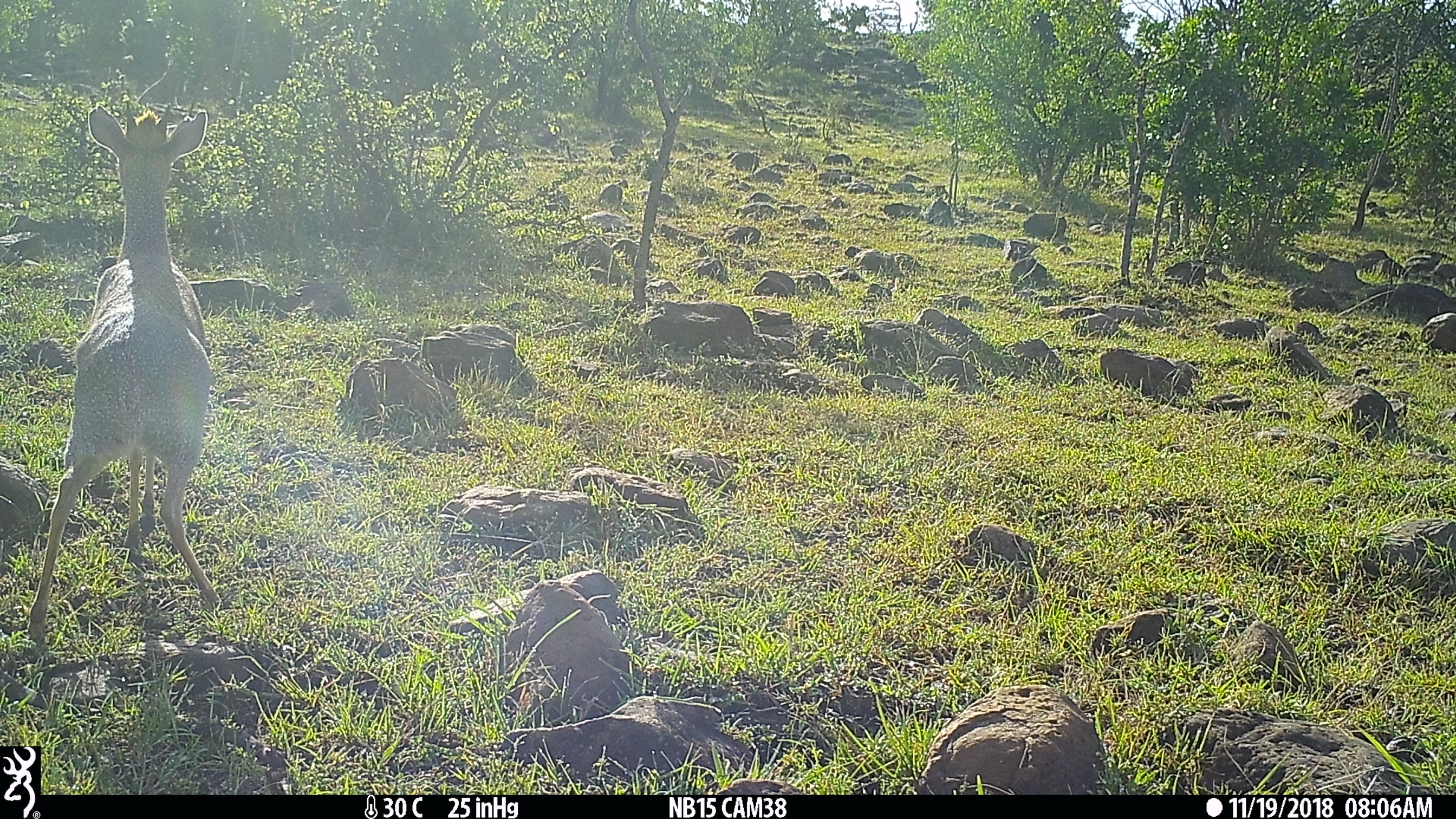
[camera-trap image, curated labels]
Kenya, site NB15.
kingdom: Animalia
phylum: Chordata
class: Mammalia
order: Artiodactyla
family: Bovidae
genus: Madoqua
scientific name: Madoqua kirkii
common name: kirk's dik-dik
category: dikdik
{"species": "dikdik (kirk's dik-dik) (Madoqua kirkii)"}